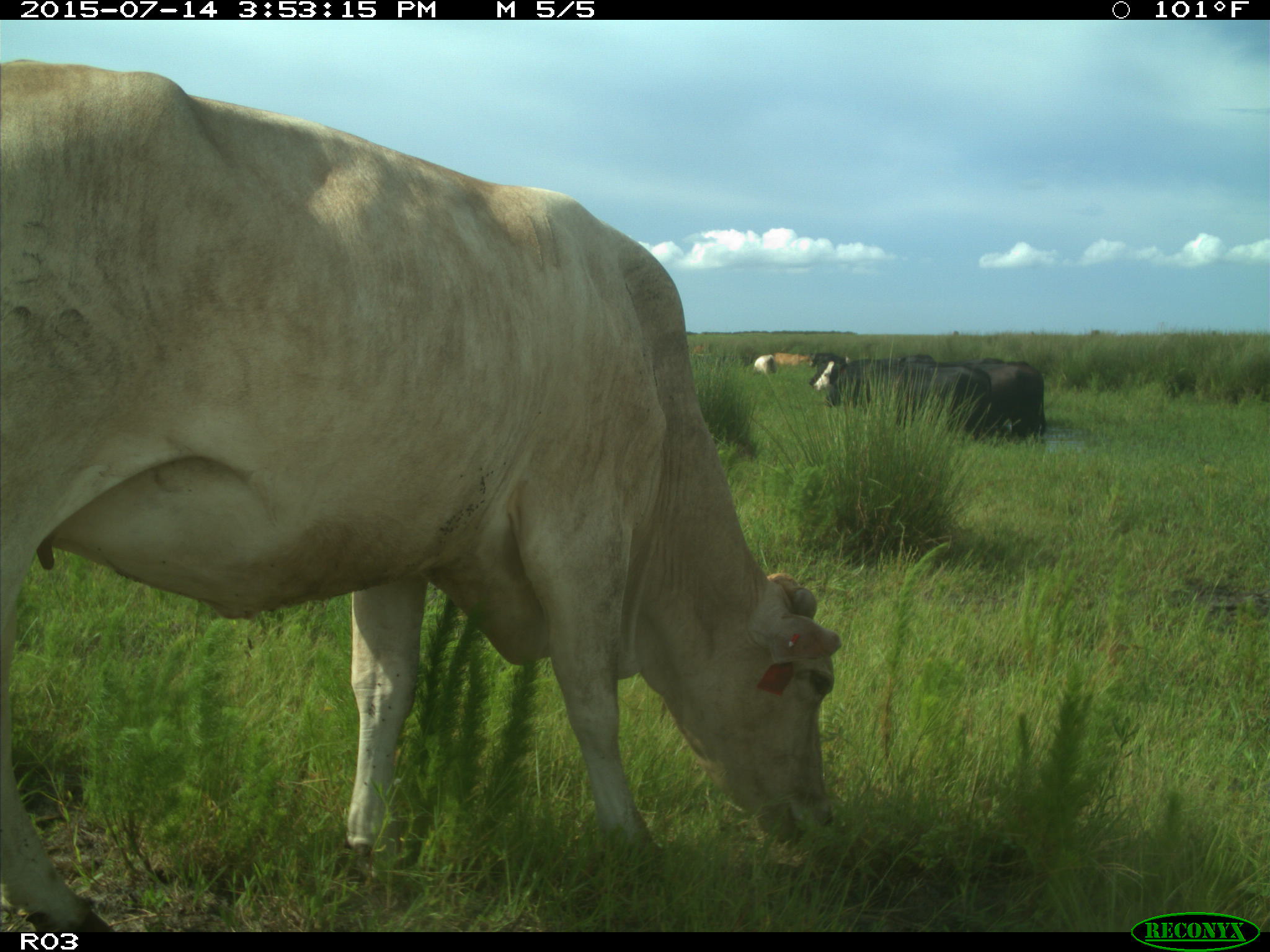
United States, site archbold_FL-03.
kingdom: Animalia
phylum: Chordata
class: Mammalia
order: Artiodactyla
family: Bovidae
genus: Bos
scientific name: Bos taurus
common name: domestic cow